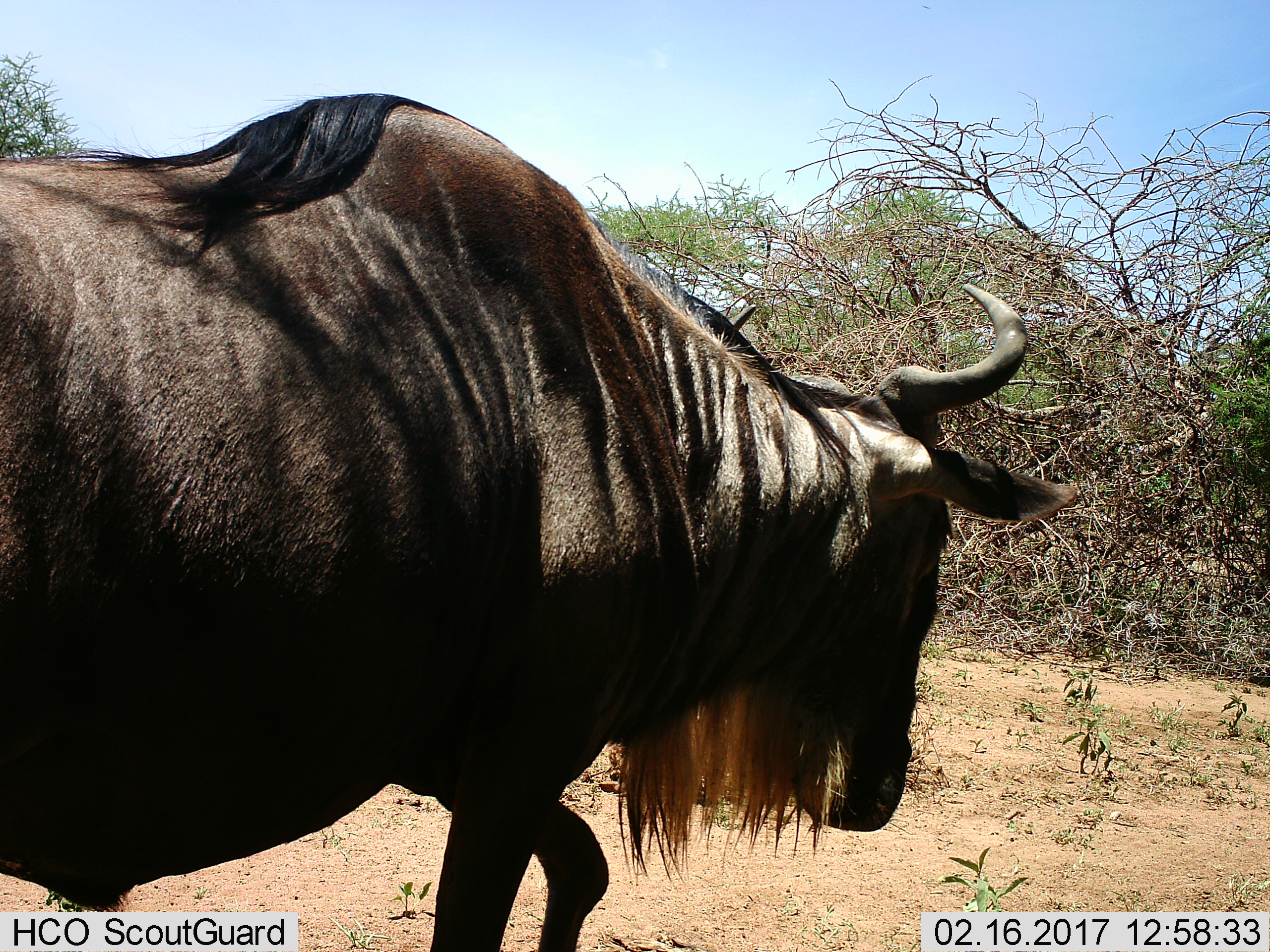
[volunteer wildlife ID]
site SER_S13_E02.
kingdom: Animalia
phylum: Chordata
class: Mammalia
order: Artiodactyla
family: Bovidae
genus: Connochaetes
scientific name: Connochaetes taurinus taurinus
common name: blue wildebeest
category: wildebeestblue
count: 1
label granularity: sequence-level